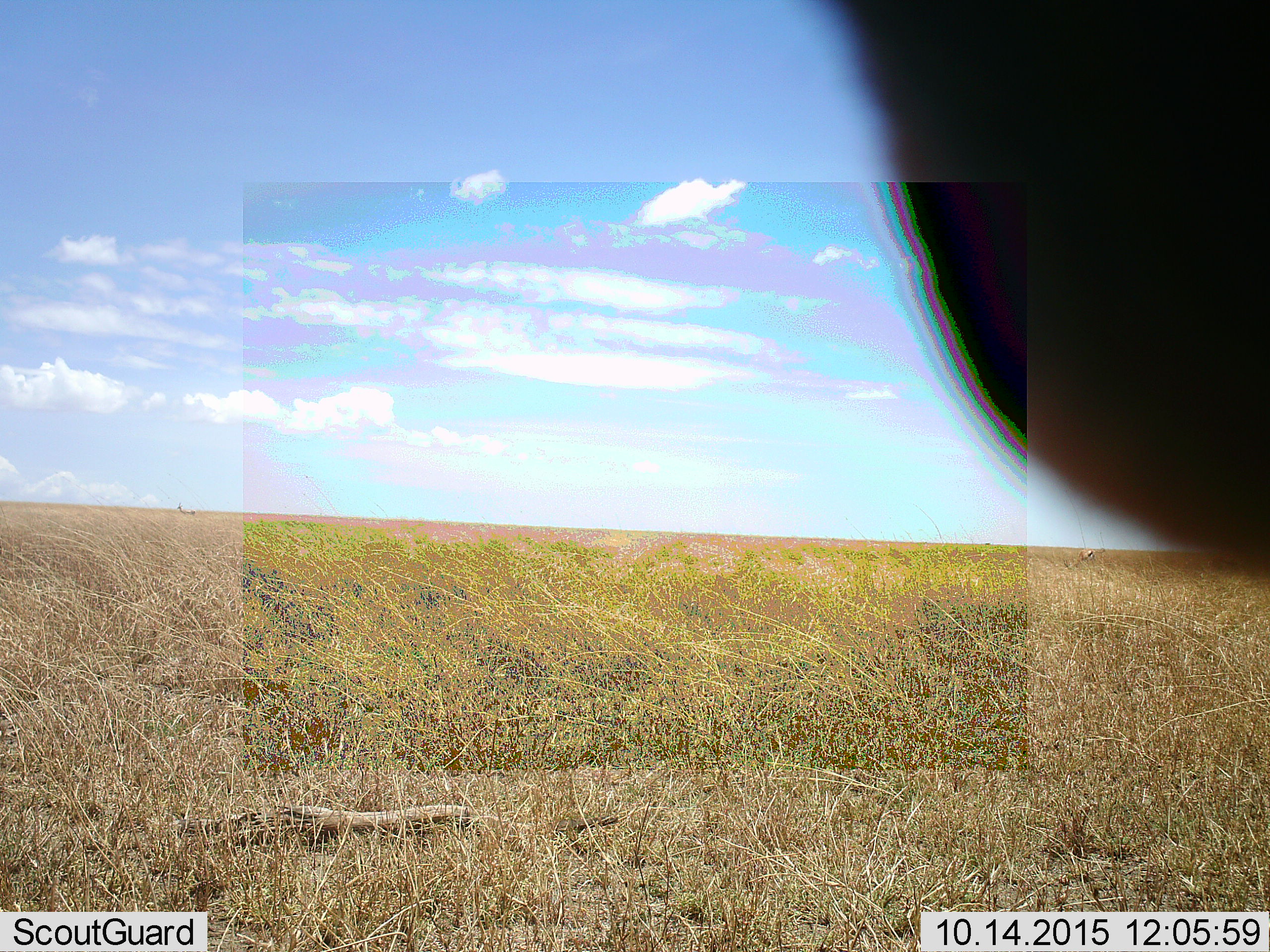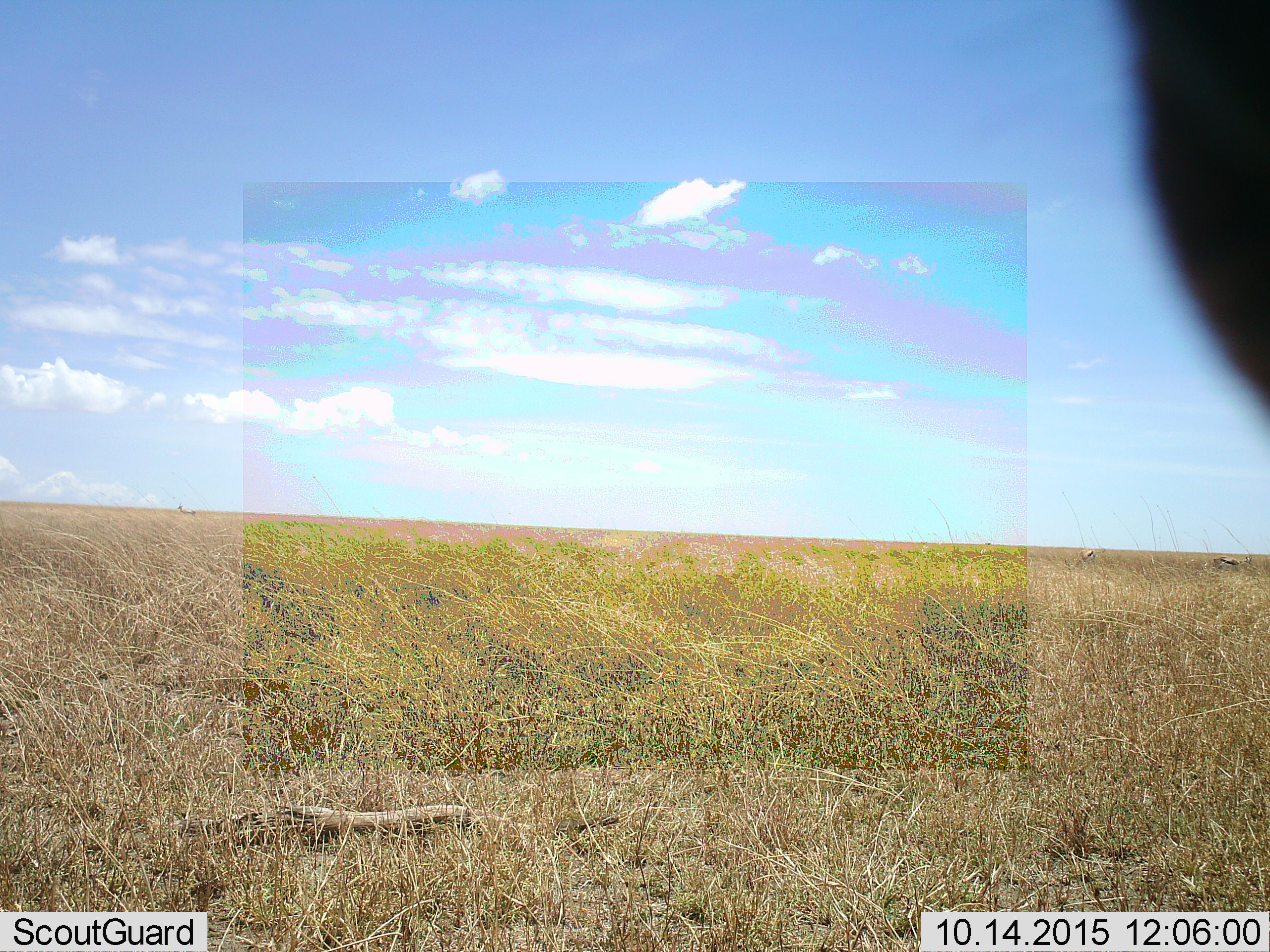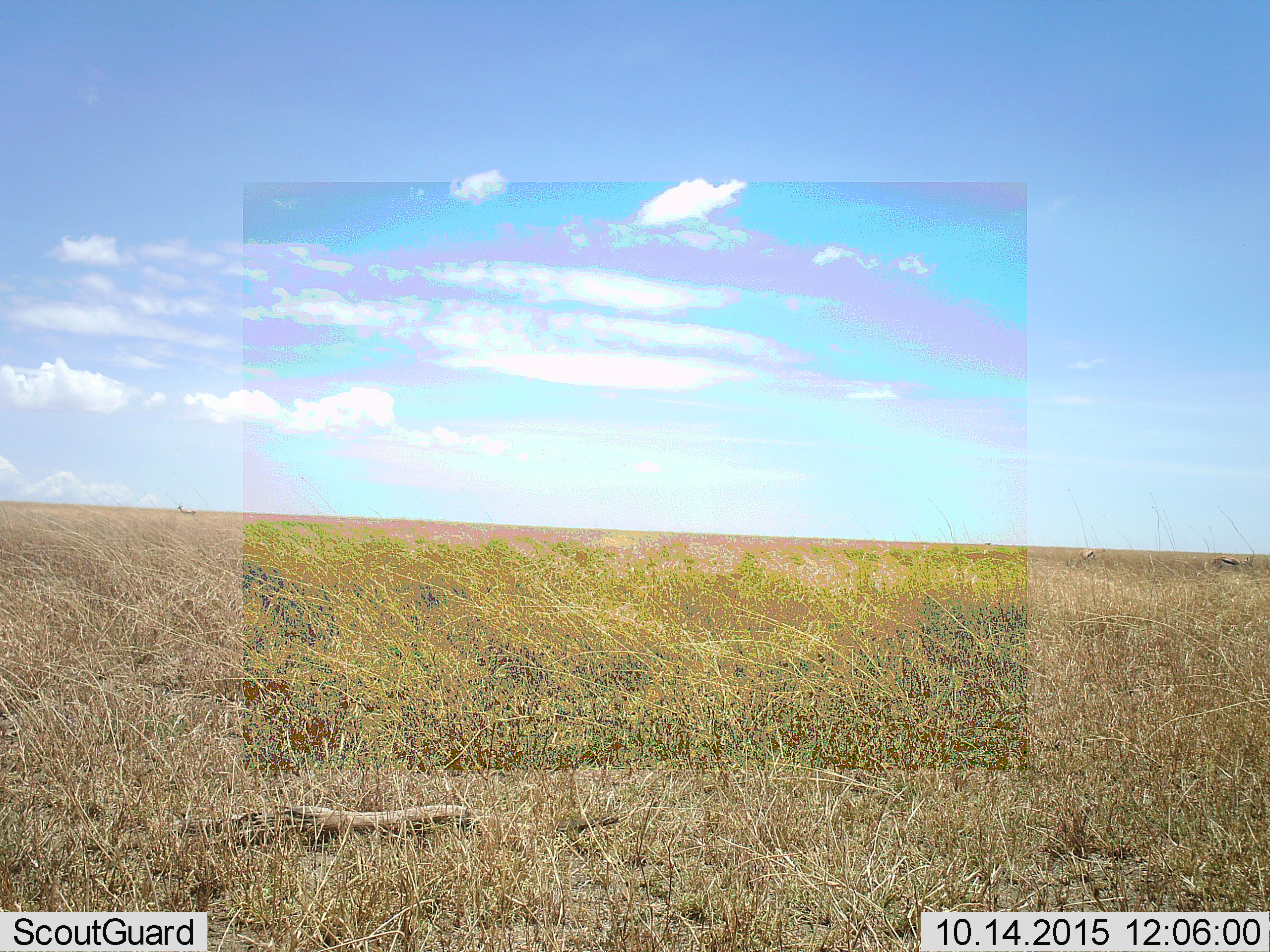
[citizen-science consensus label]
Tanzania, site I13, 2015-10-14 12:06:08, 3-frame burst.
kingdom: Animalia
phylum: Chordata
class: Mammalia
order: Artiodactyla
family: Bovidae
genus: Eudorcas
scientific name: Eudorcas thomsonii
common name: thomson's gazelle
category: gazellethomsons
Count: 4.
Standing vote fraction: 67%.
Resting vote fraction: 0%.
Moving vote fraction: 33%.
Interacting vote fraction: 0%.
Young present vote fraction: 0%.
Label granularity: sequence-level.